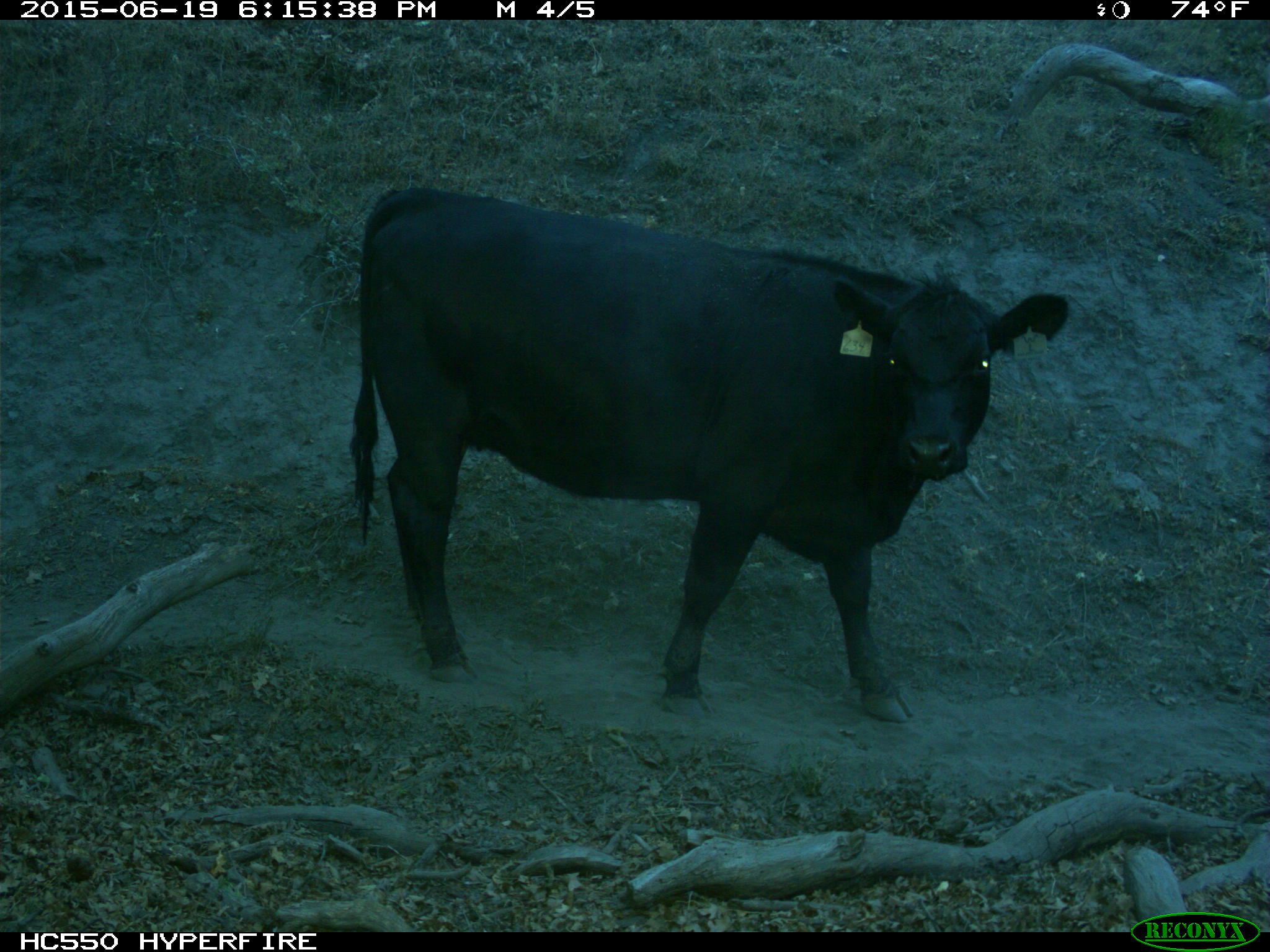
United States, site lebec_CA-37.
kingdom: Animalia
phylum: Chordata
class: Mammalia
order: Artiodactyla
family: Bovidae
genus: Bos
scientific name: Bos taurus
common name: domestic cow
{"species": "Bos taurus (domestic cow)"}